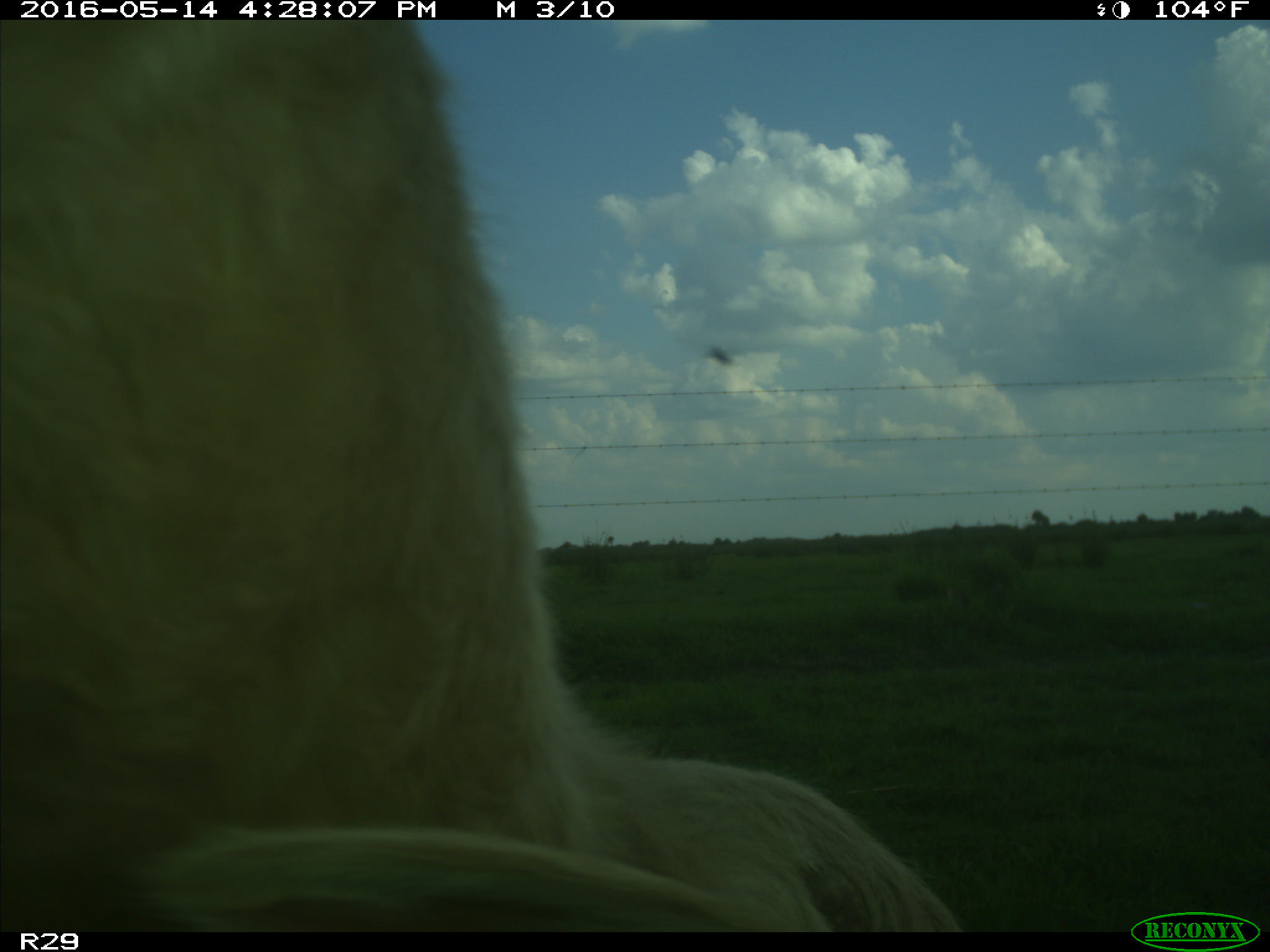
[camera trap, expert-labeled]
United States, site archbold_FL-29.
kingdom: Animalia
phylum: Chordata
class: Mammalia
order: Artiodactyla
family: Bovidae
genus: Bos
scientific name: Bos taurus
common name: domestic cow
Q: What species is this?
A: Bos taurus (domestic cow).